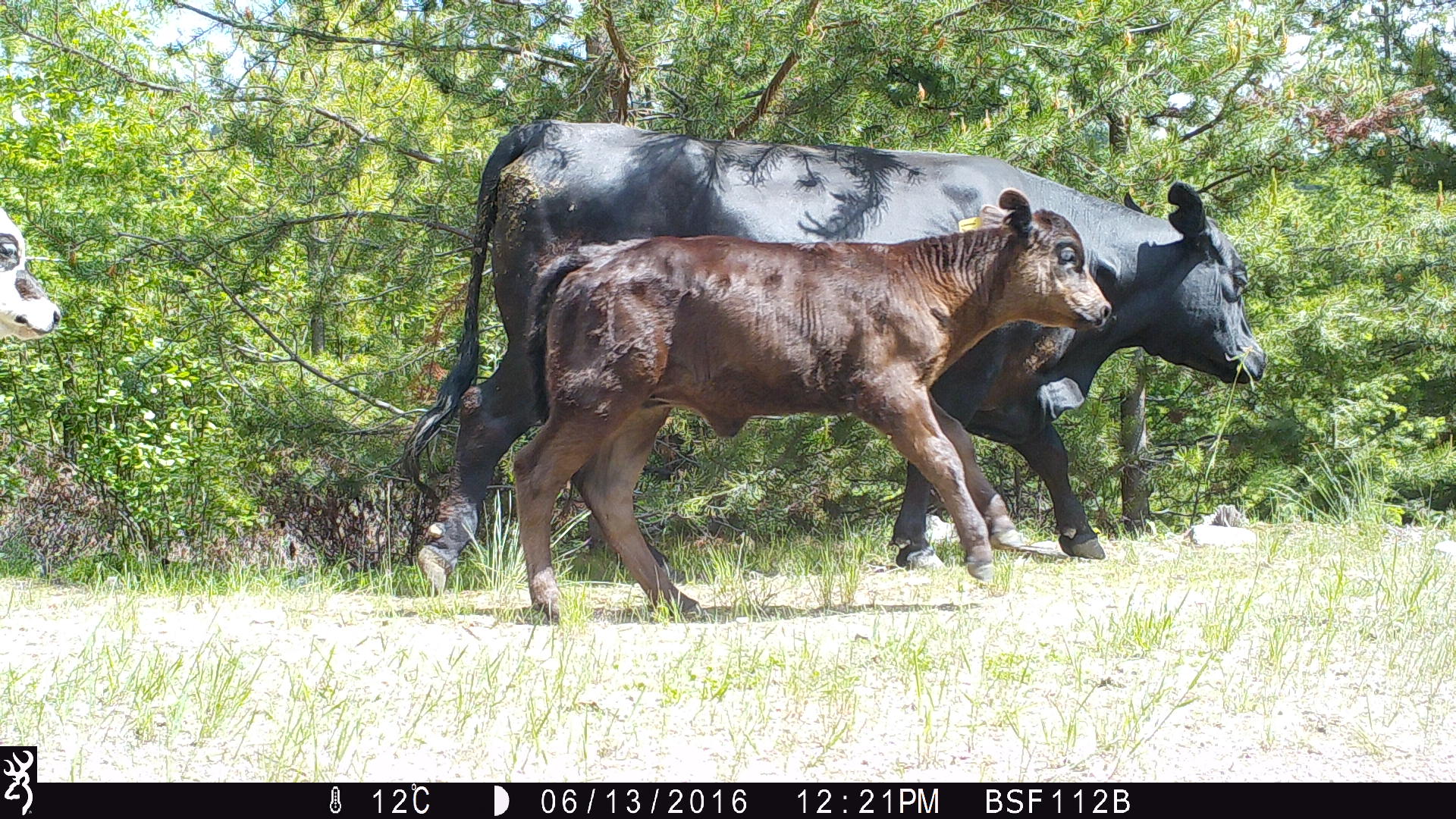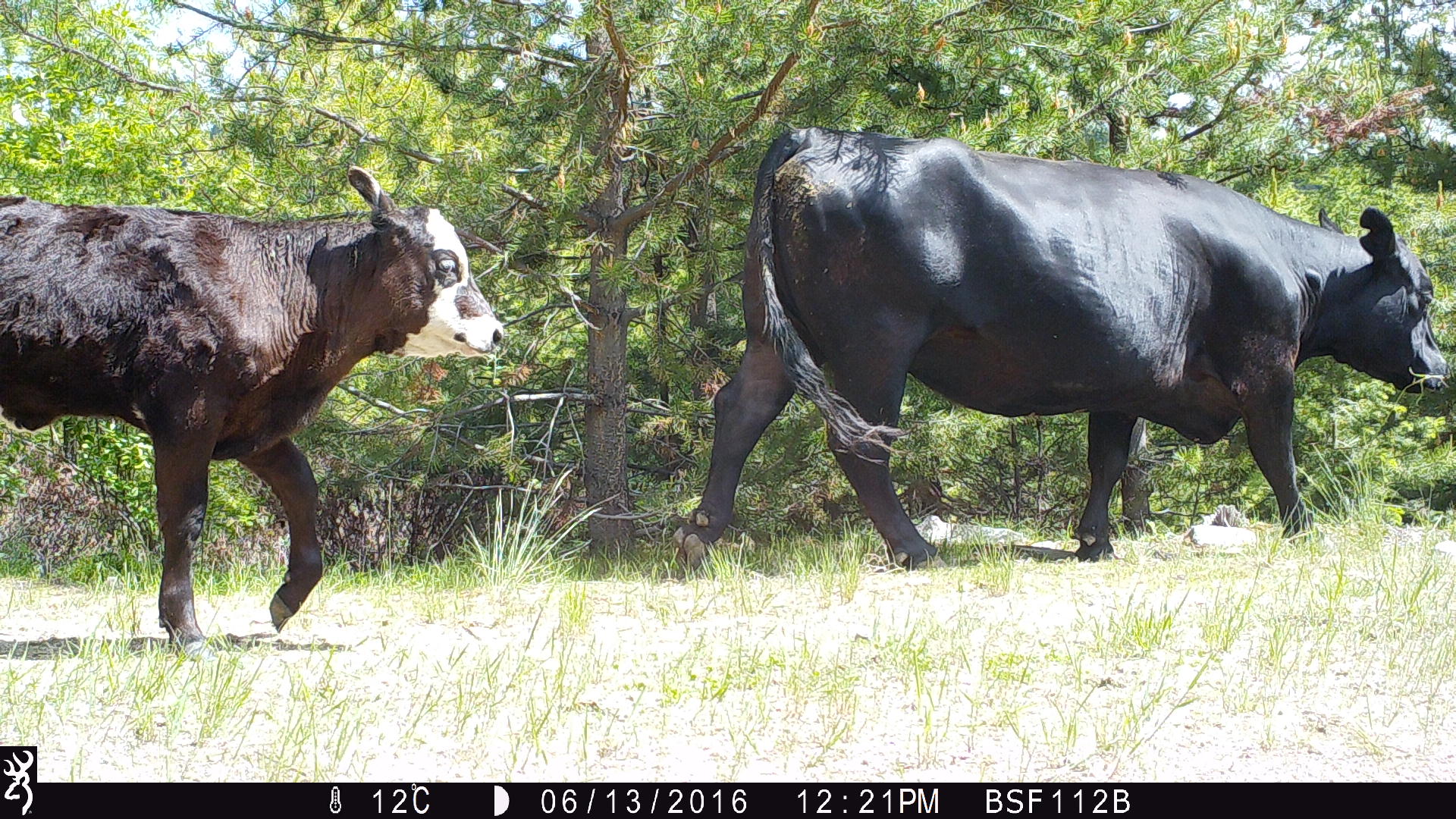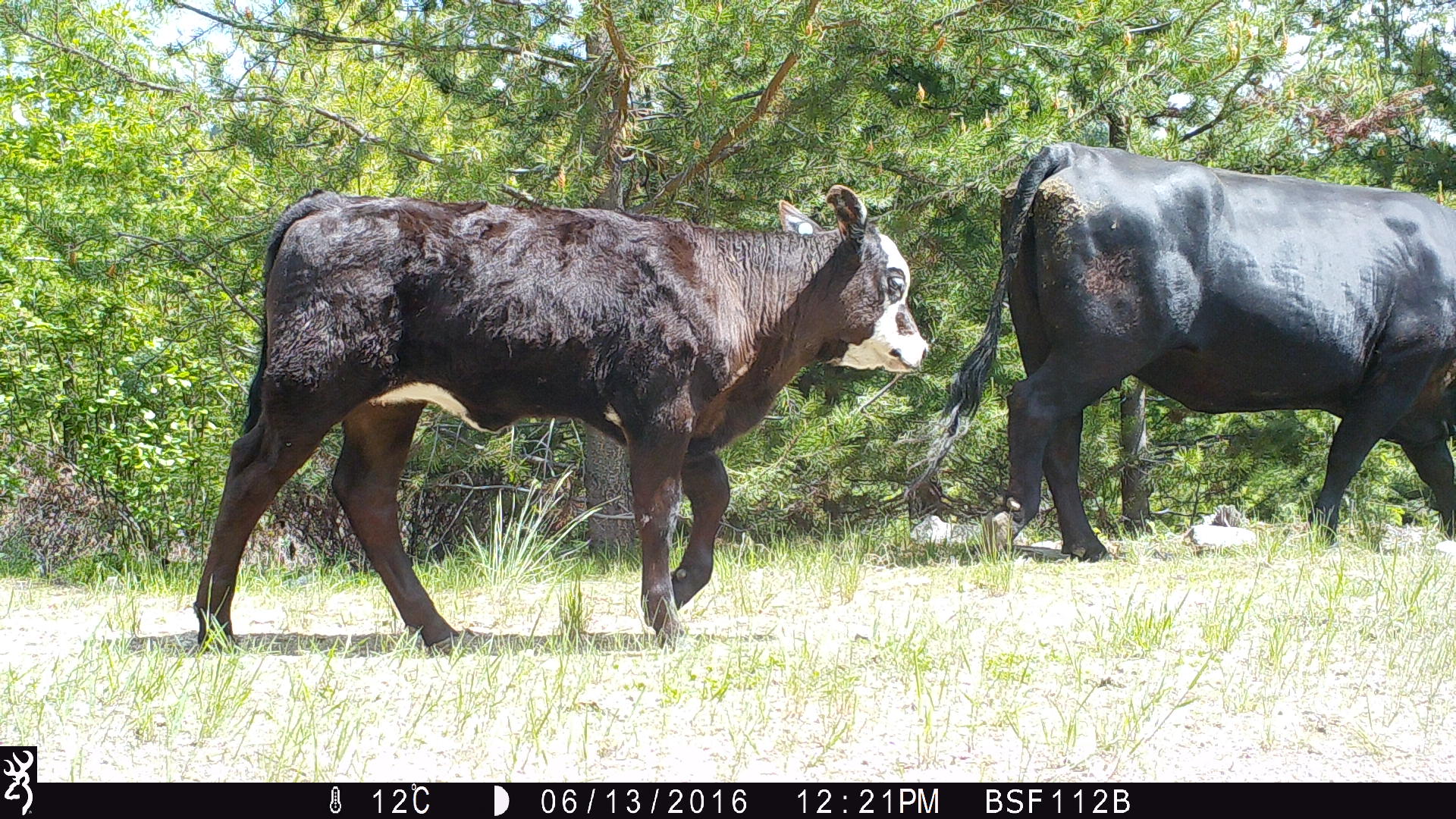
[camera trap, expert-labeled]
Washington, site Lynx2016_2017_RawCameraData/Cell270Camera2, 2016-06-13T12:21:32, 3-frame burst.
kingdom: Animalia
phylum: Chordata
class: Mammalia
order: Artiodactyla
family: Bovidae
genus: Bos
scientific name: Bos taurus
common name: domestic cattle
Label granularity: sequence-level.